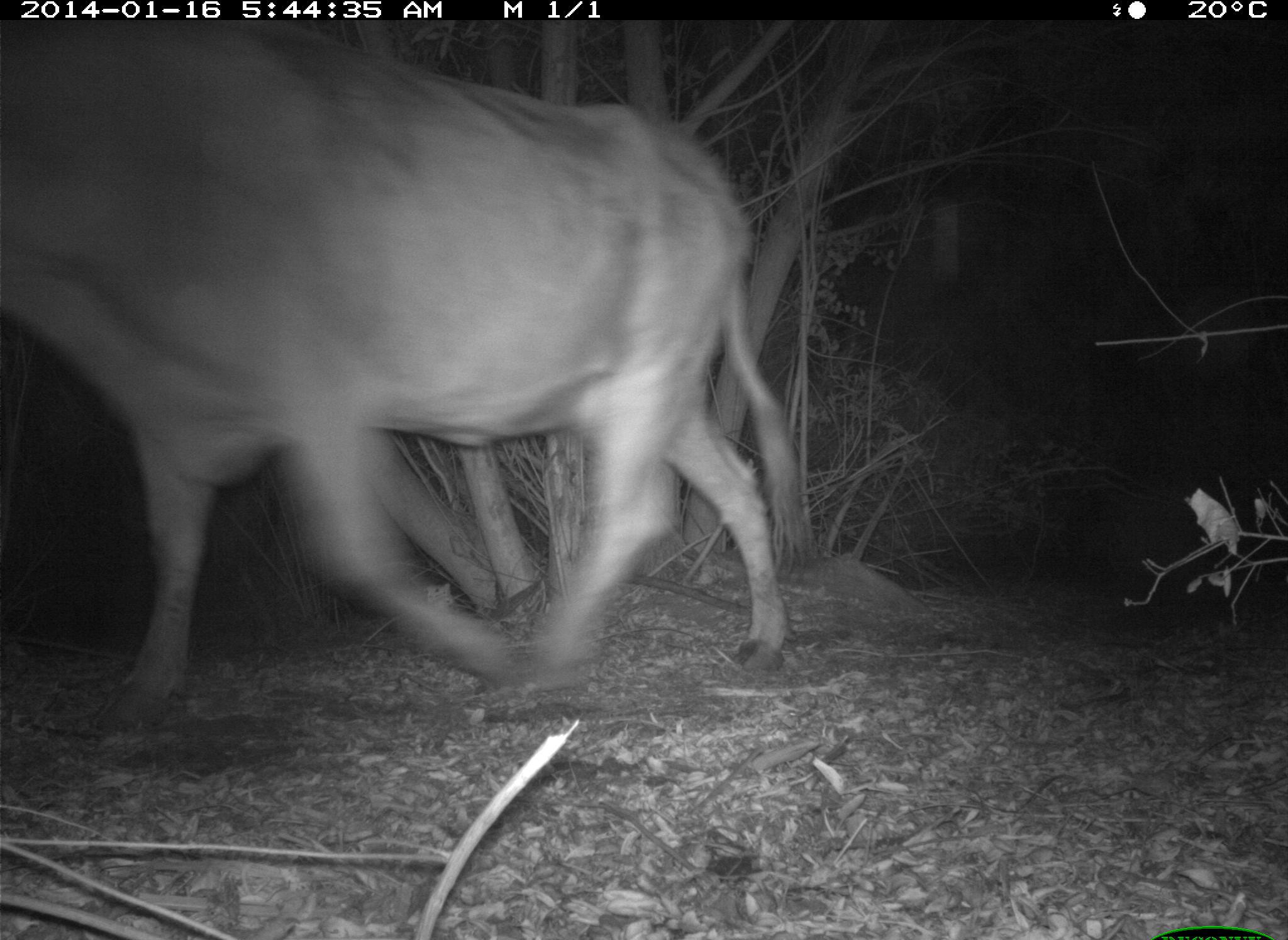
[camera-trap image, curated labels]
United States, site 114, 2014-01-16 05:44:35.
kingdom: Animalia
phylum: Chordata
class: Mammalia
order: Artiodactyla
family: Bovidae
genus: Bos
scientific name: Bos taurus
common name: cow